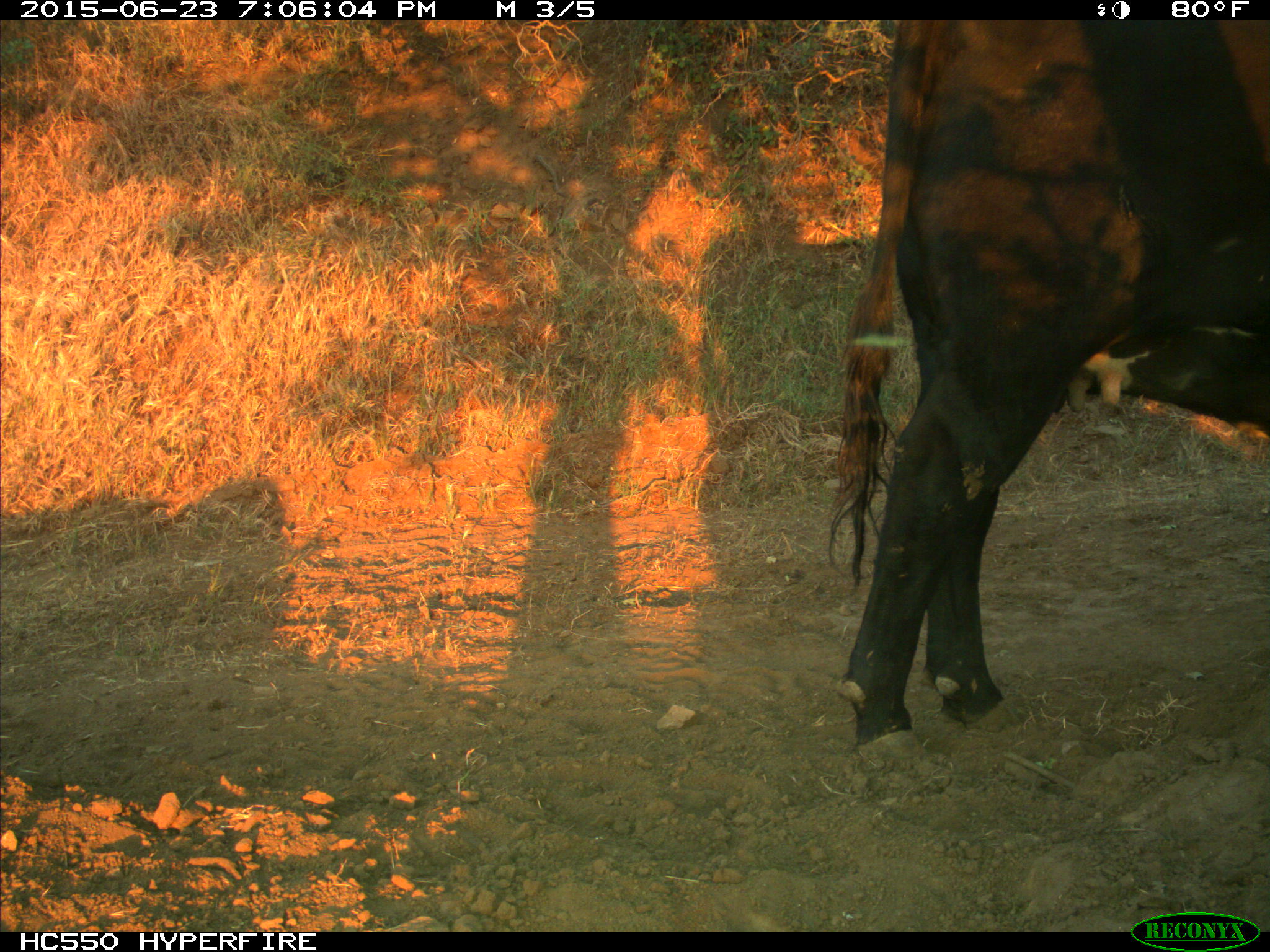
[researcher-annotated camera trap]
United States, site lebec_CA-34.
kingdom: Animalia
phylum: Chordata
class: Mammalia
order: Artiodactyla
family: Bovidae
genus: Bos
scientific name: Bos taurus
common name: domestic cow